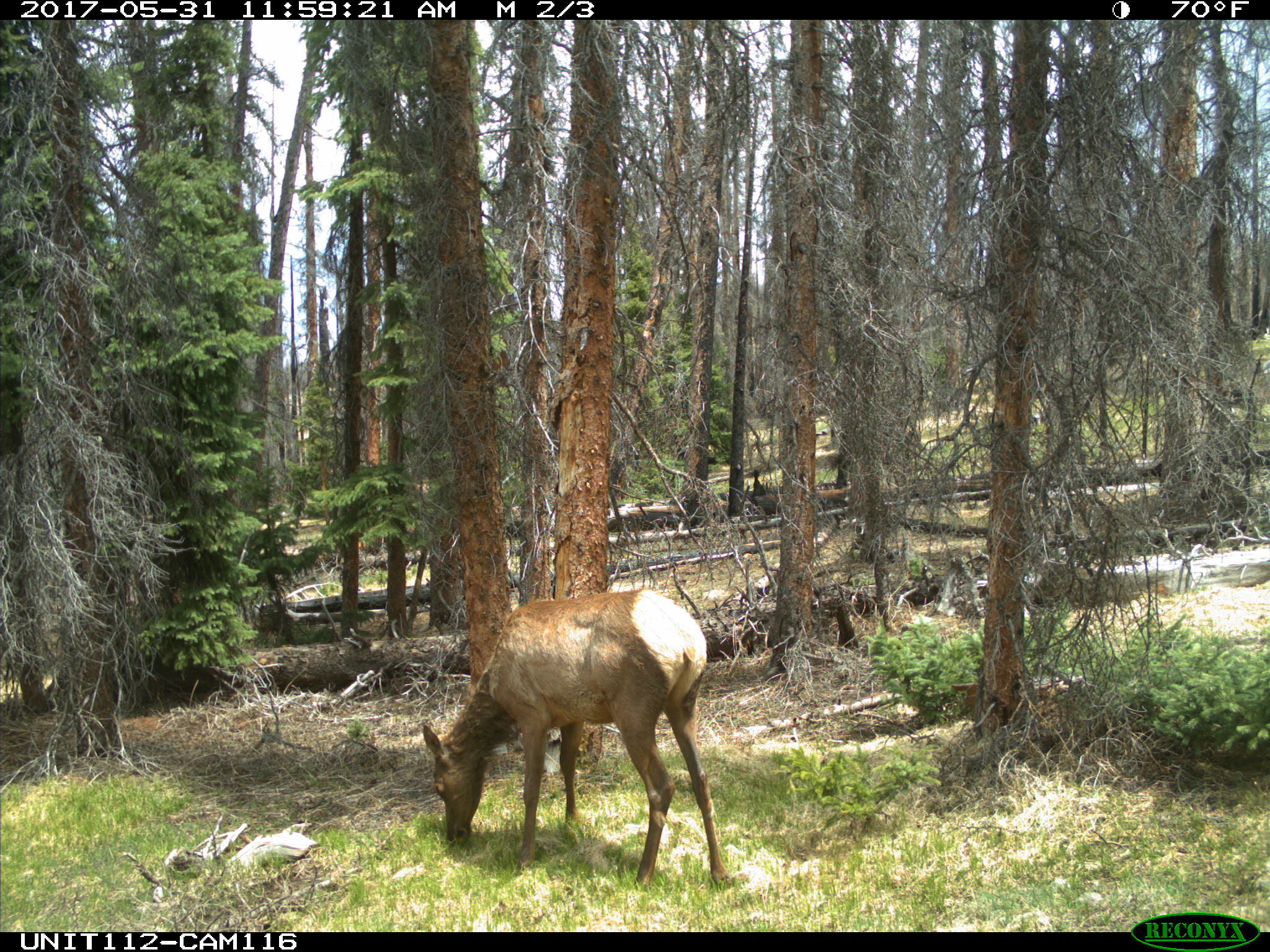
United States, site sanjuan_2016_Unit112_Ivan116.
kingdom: Animalia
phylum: Chordata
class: Mammalia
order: Artiodactyla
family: Cervidae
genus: Cervus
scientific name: Cervus elaphus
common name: red deer